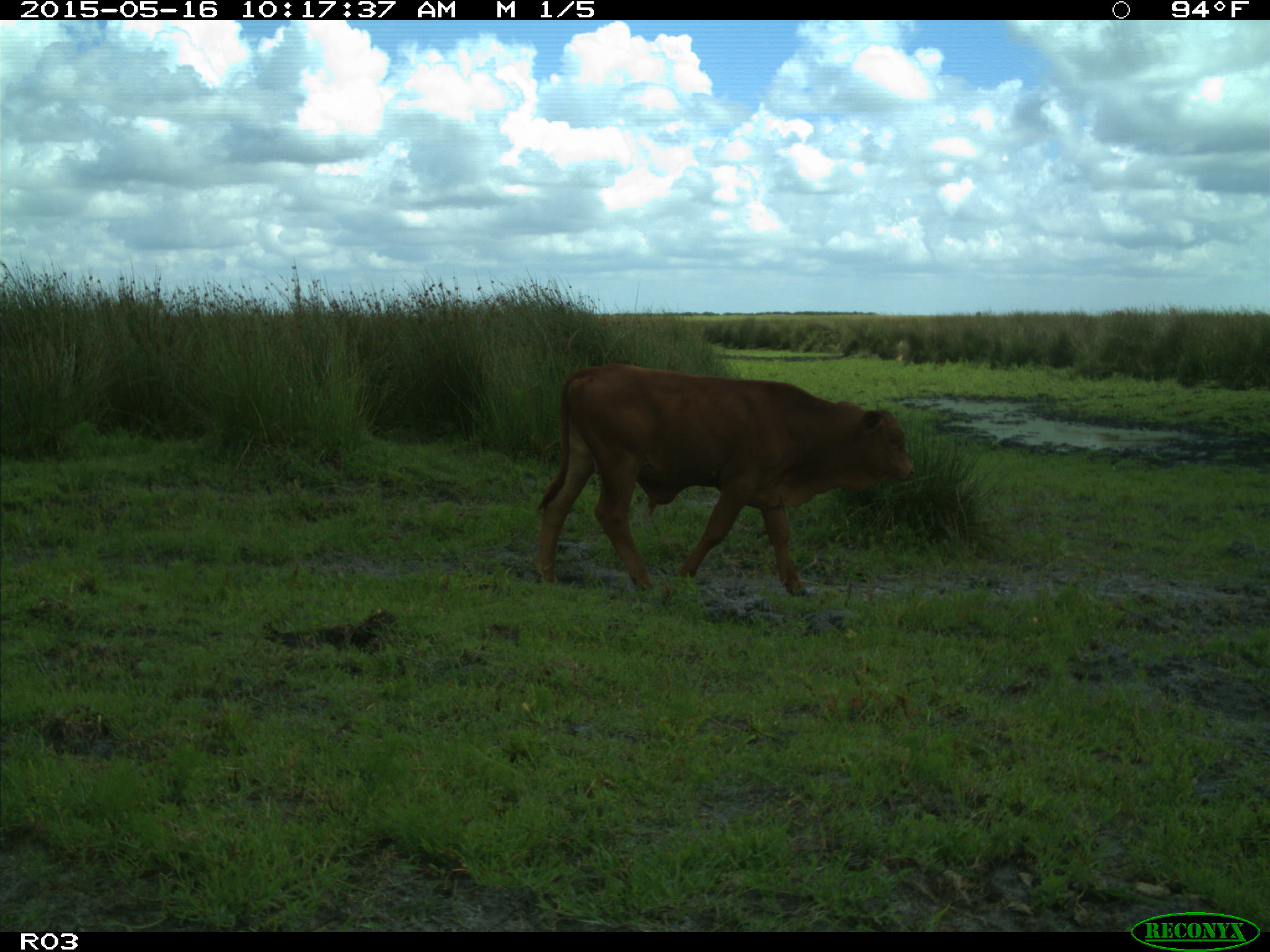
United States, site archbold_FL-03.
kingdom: Animalia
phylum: Chordata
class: Mammalia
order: Artiodactyla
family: Bovidae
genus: Bos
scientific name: Bos taurus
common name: domestic cow